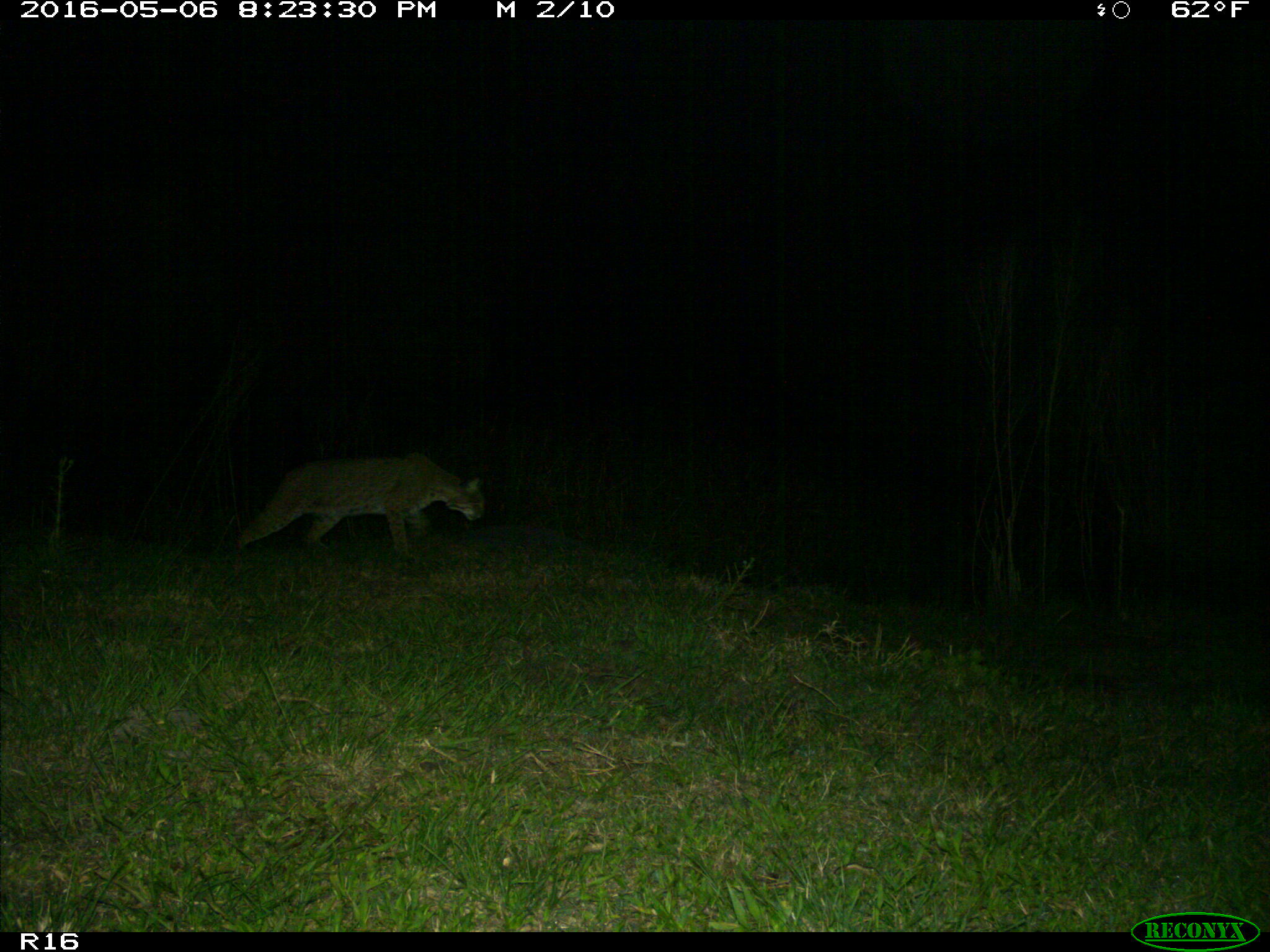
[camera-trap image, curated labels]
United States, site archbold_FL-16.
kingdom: Animalia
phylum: Chordata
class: Mammalia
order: Carnivora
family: Felidae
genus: Lynx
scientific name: Lynx rufus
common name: bobcat